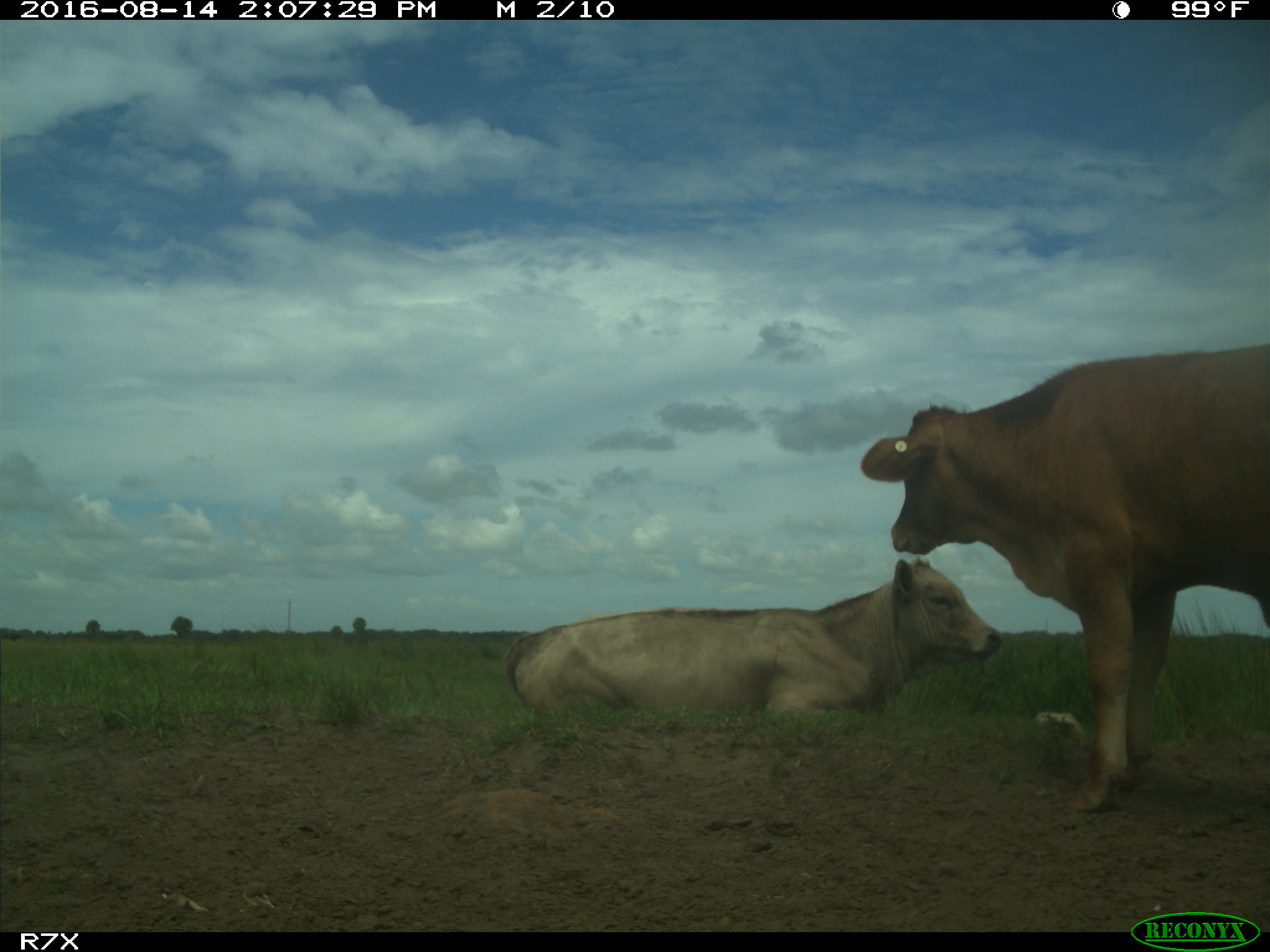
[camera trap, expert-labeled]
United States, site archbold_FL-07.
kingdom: Animalia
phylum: Chordata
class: Mammalia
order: Artiodactyla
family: Bovidae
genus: Bos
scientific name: Bos taurus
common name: domestic cow